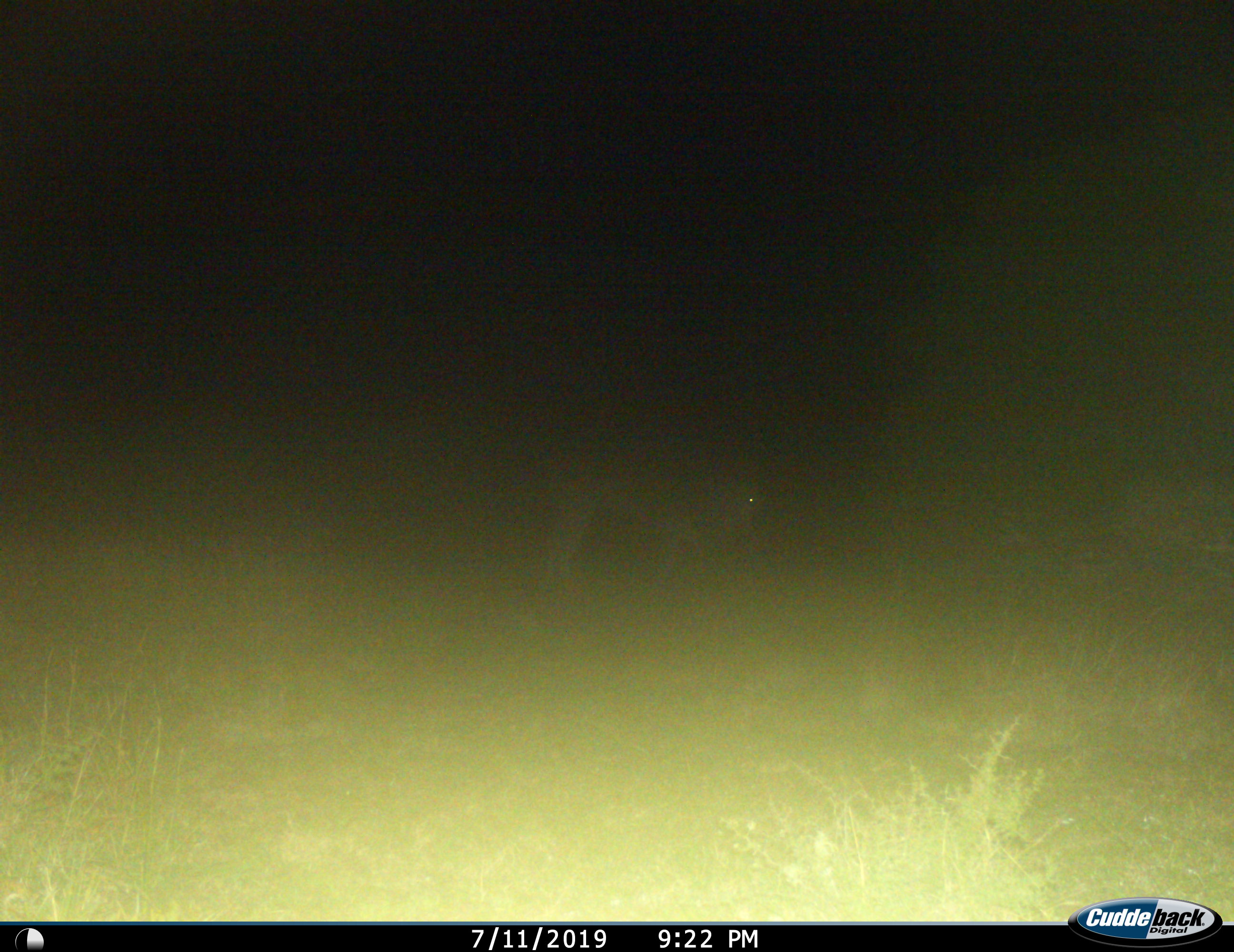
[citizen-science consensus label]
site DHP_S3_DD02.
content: unidentified animal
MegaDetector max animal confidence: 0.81